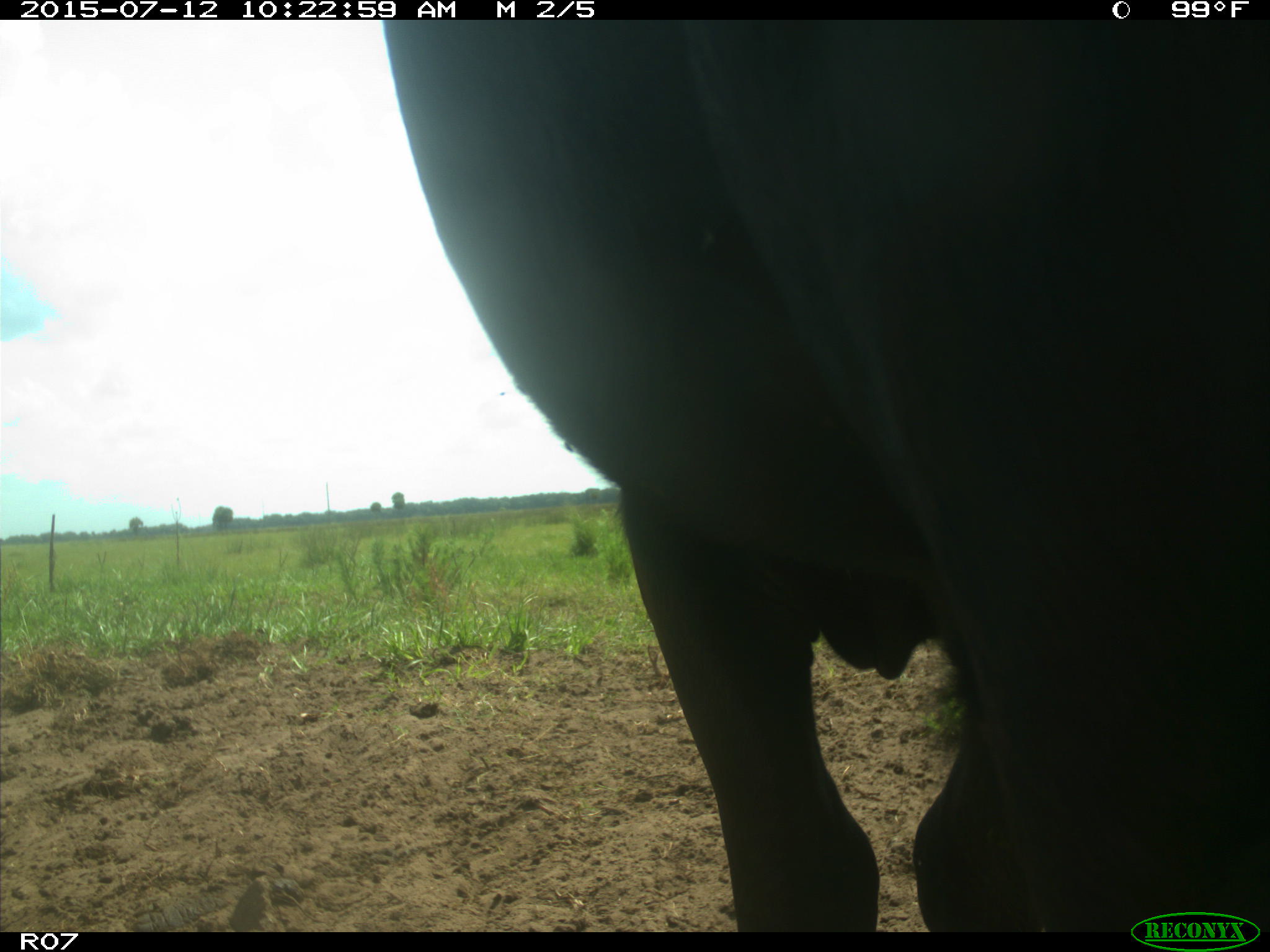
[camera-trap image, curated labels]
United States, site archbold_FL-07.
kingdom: Animalia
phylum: Chordata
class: Mammalia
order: Artiodactyla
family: Bovidae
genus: Bos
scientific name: Bos taurus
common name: domestic cow